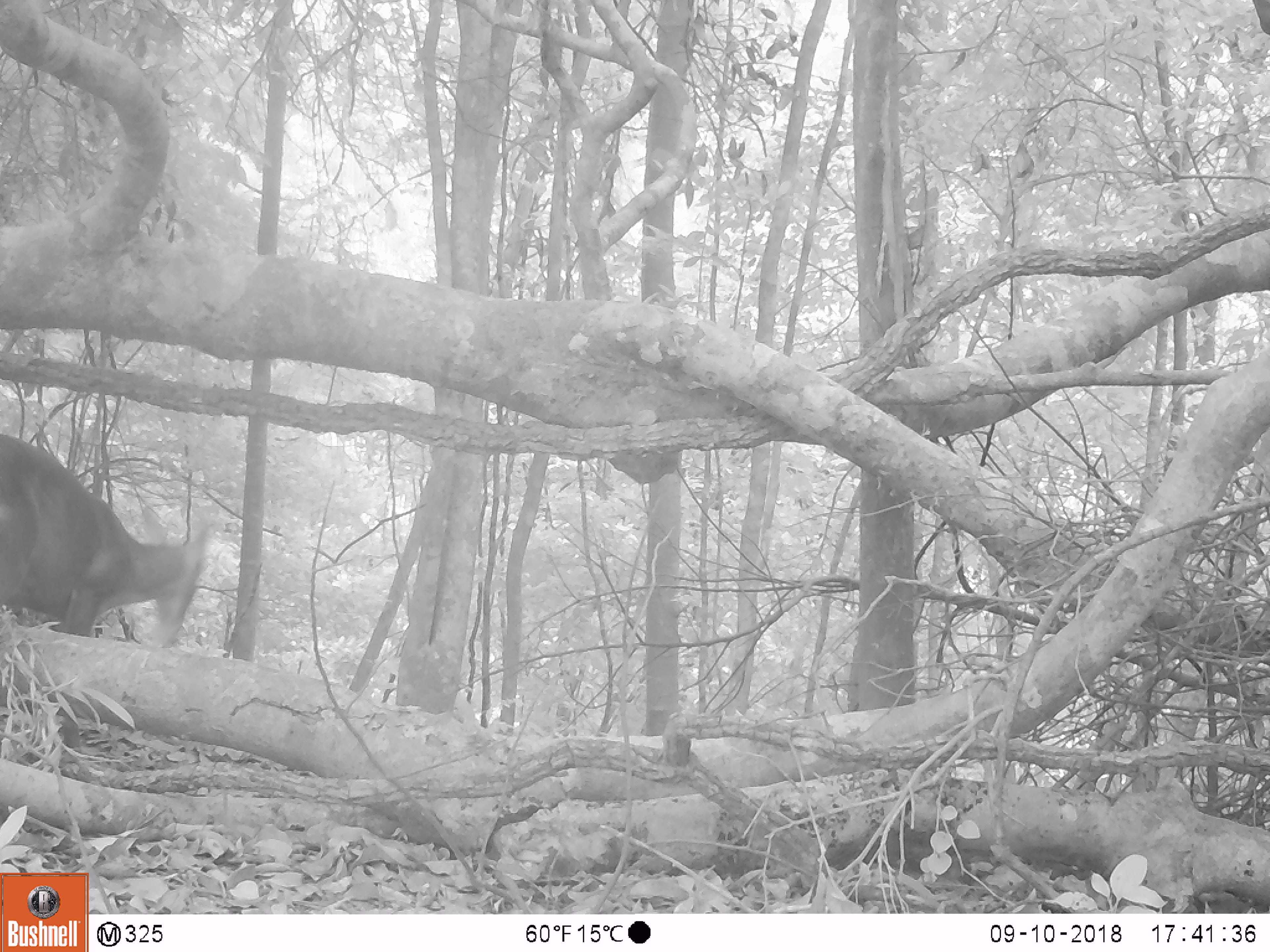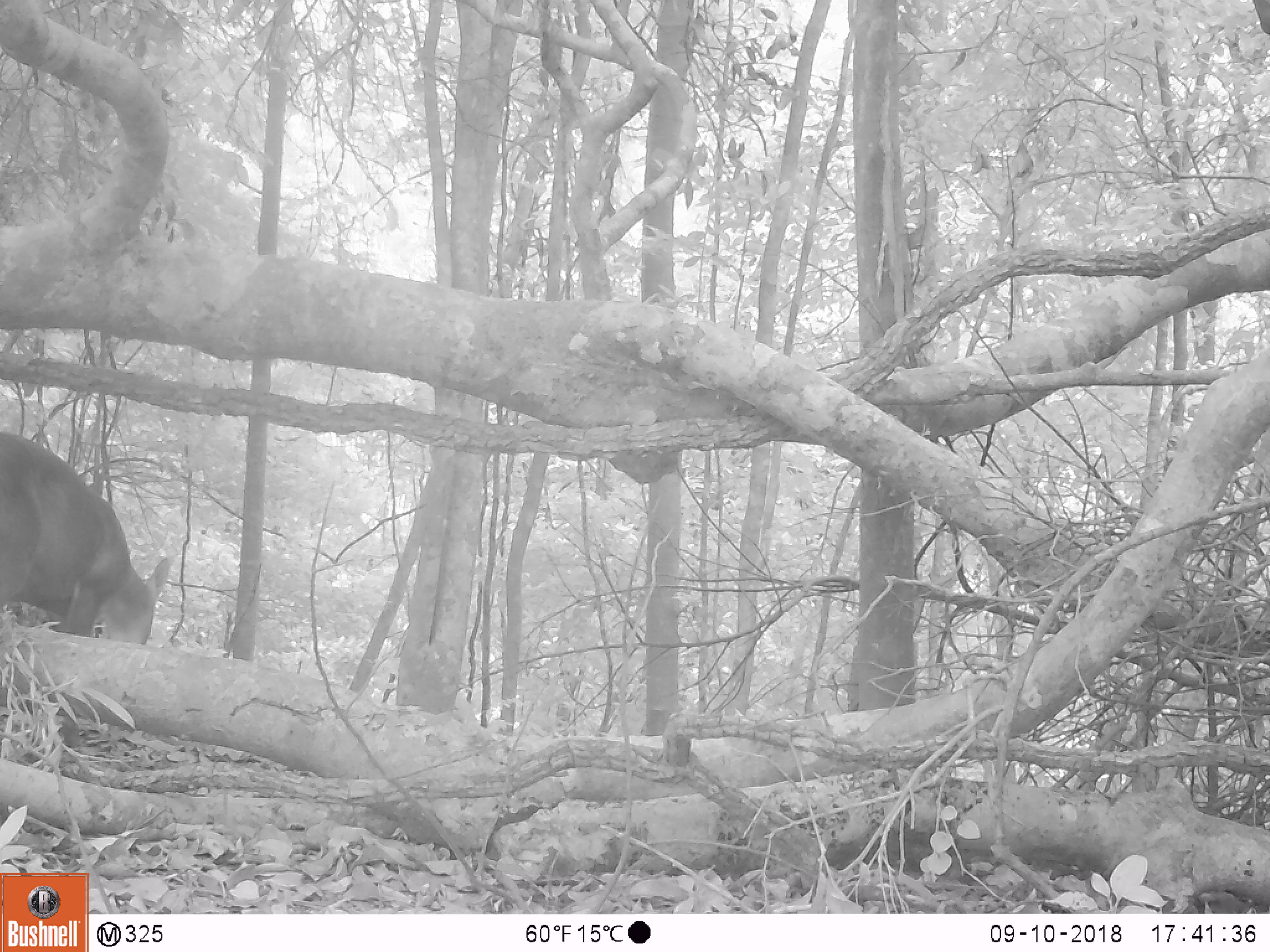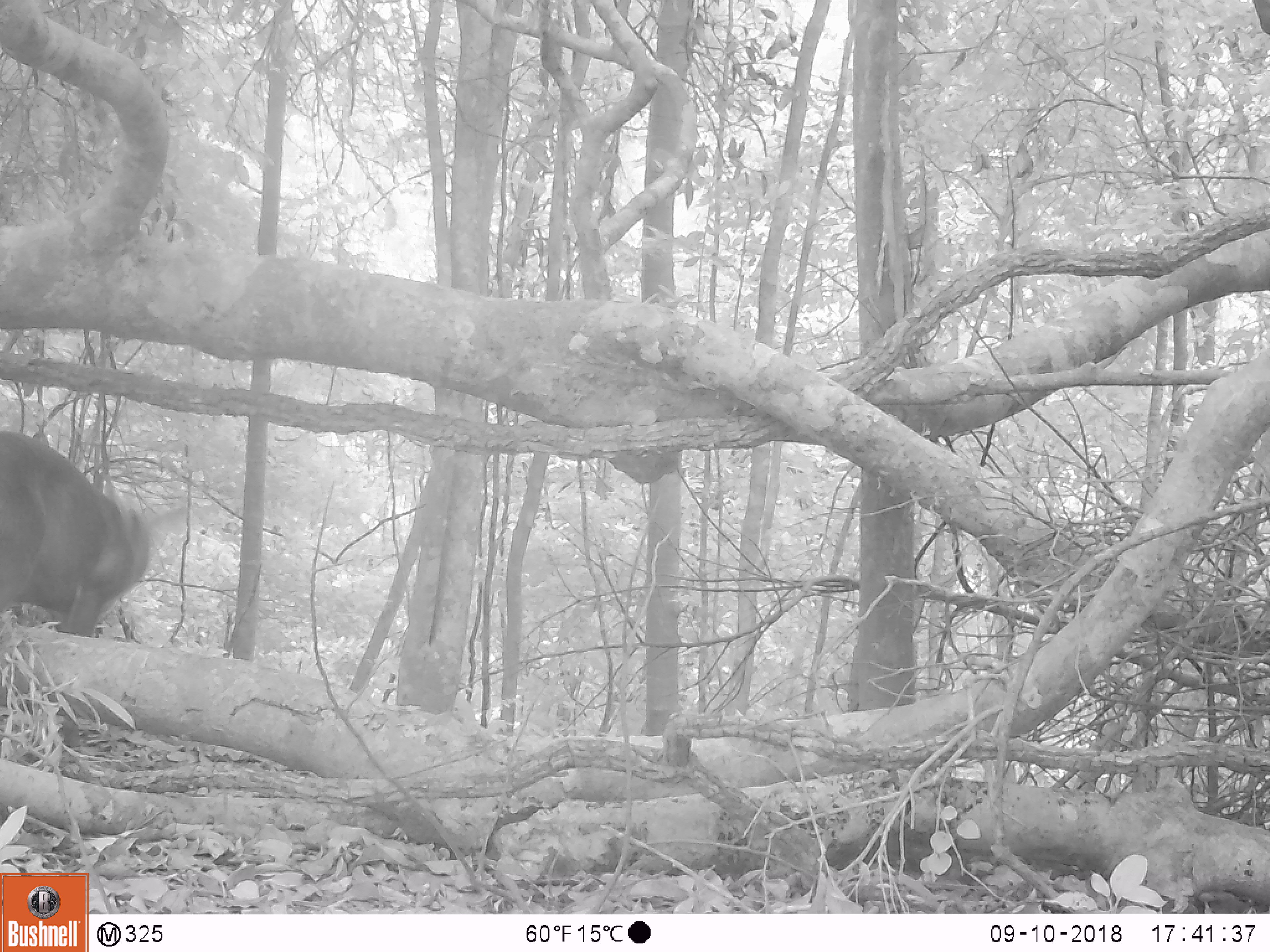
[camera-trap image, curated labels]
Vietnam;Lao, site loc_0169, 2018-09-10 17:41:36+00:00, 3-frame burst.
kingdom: Animalia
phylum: Chordata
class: Mammalia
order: Artiodactyla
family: Cervidae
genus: Muntiacus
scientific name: Muntiacus rooseveltorum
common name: roosevelt's muntjac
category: roosevelts muntjac group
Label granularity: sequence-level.